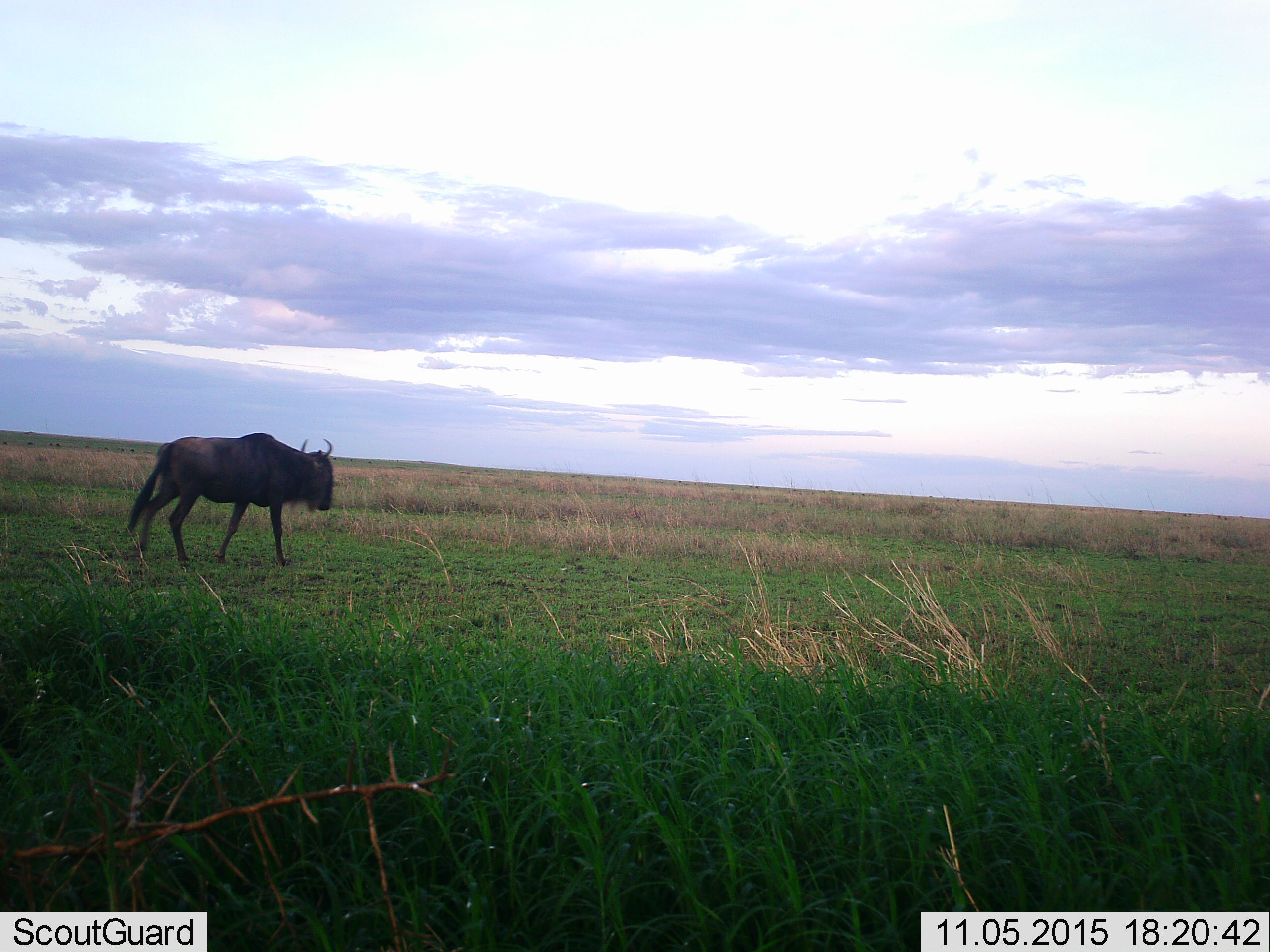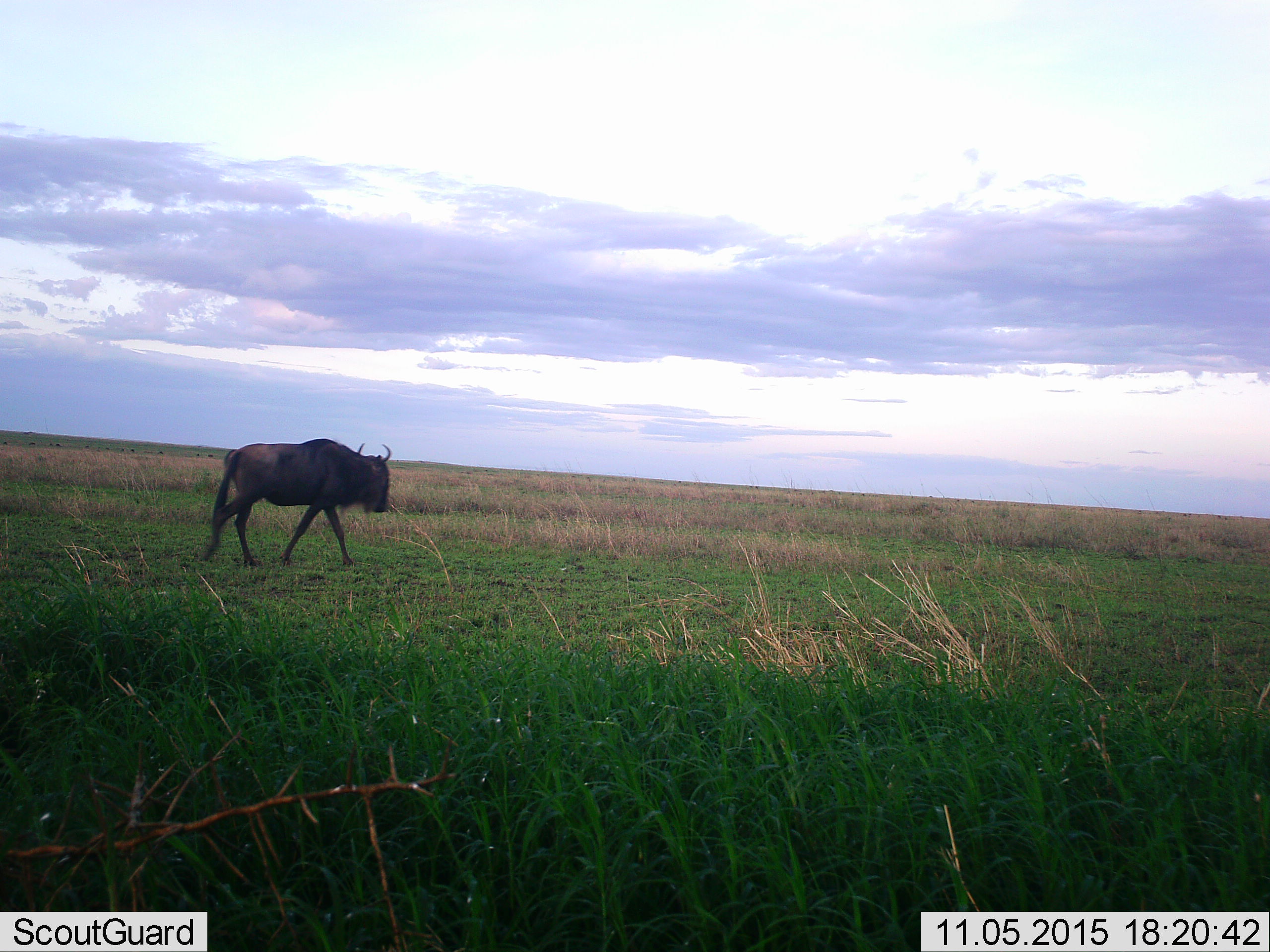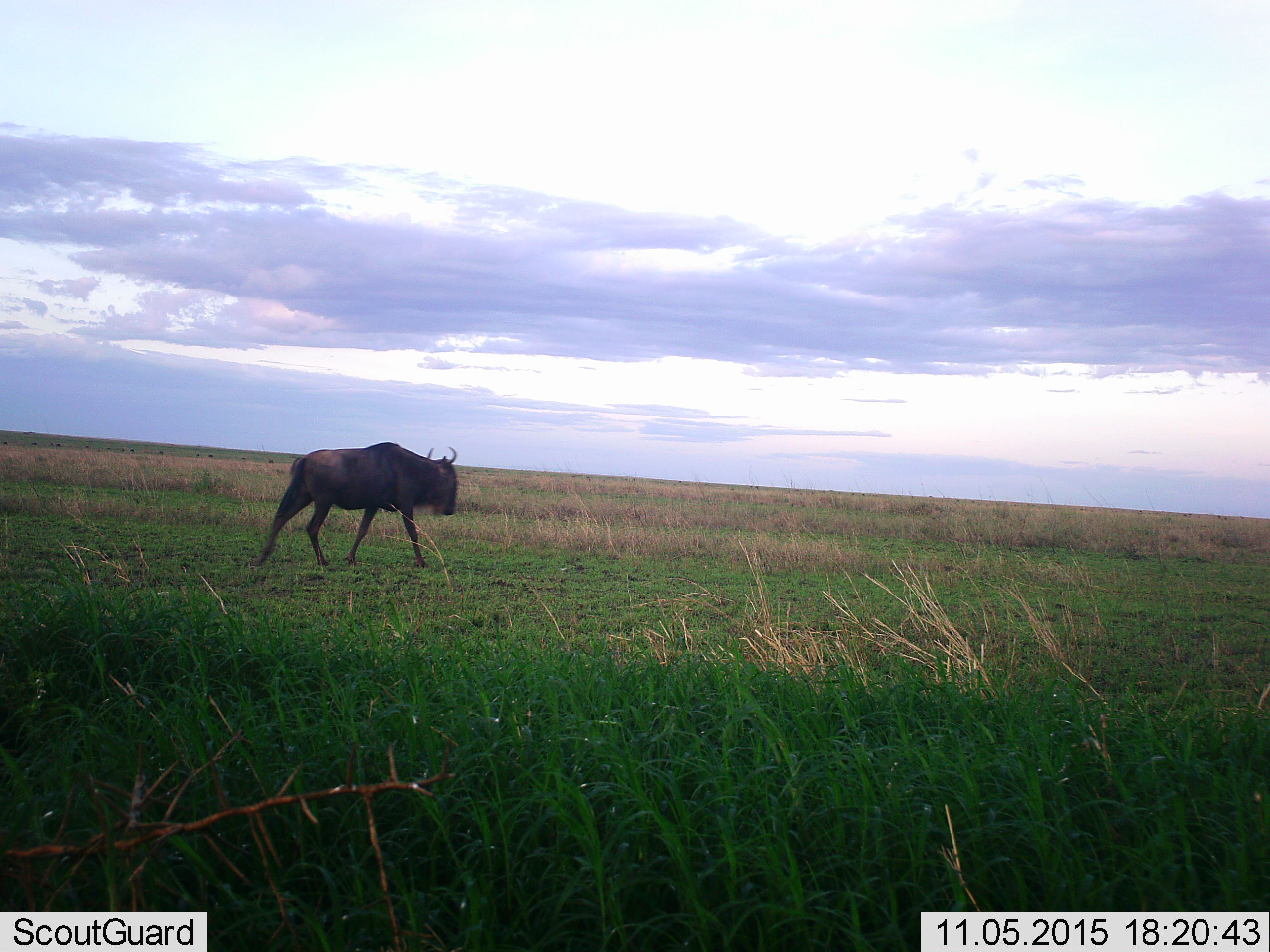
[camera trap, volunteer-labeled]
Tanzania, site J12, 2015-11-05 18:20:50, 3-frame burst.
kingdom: Animalia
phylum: Chordata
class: Mammalia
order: Artiodactyla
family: Bovidae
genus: Connochaetes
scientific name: Connochaetes taurinus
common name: blue wildebeest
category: wildebeest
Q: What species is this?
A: Wildebeest (blue wildebeest) (Connochaetes taurinus).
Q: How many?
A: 1.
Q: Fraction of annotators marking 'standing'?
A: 0%.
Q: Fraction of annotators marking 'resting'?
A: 0%.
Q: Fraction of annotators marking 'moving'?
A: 100%.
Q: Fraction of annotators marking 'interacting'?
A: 0%.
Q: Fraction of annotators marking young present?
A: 0%.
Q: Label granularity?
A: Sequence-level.